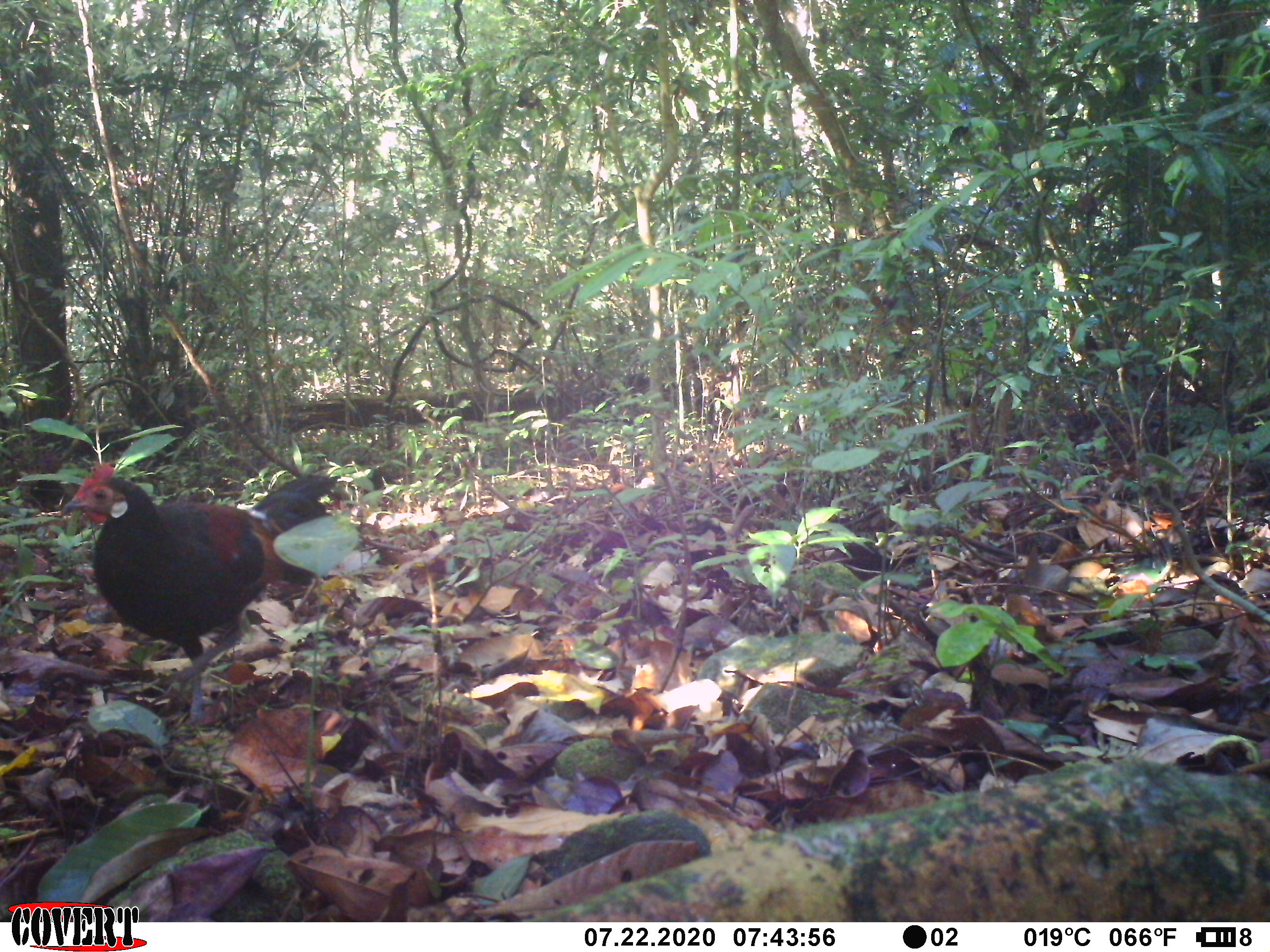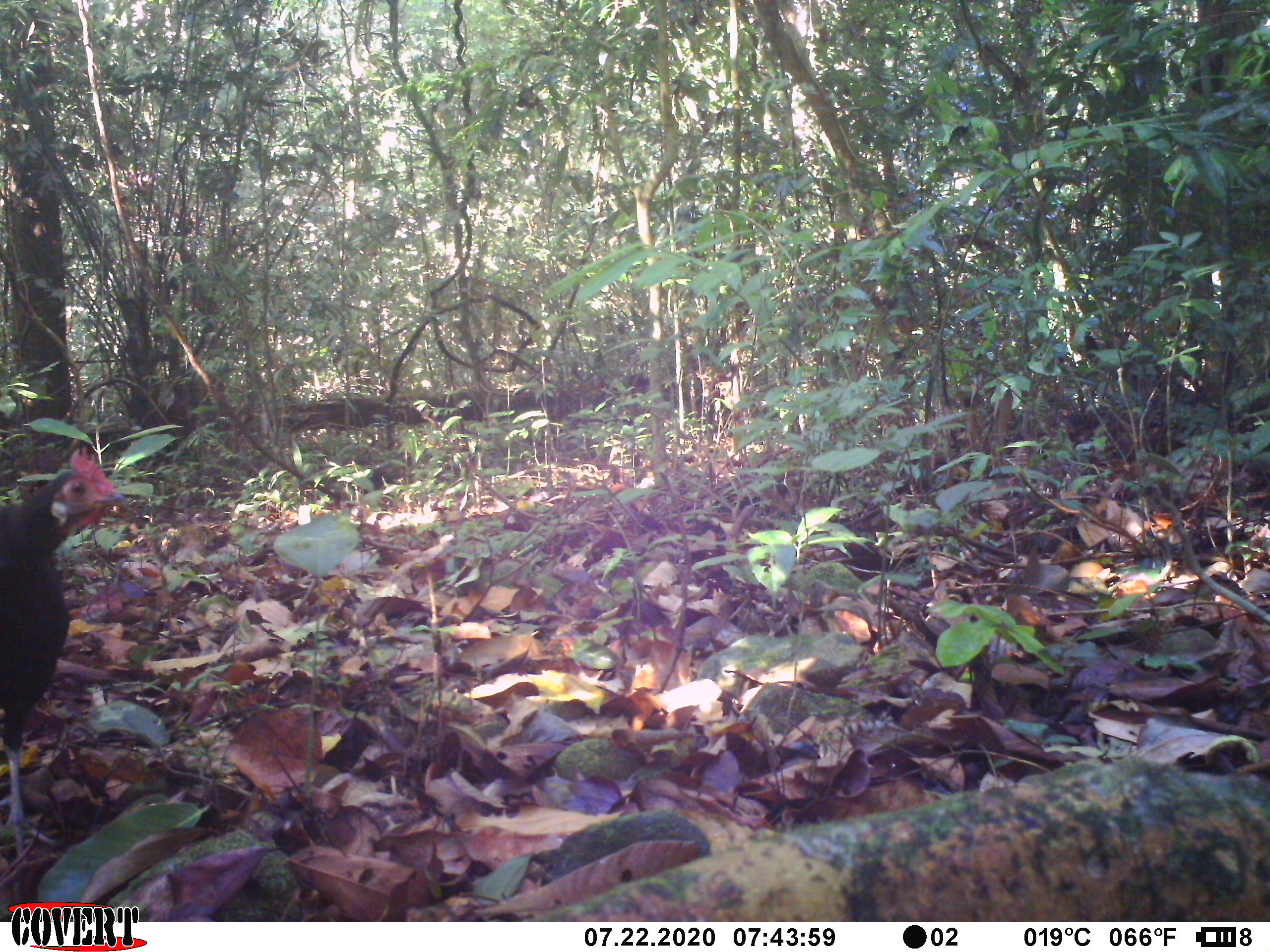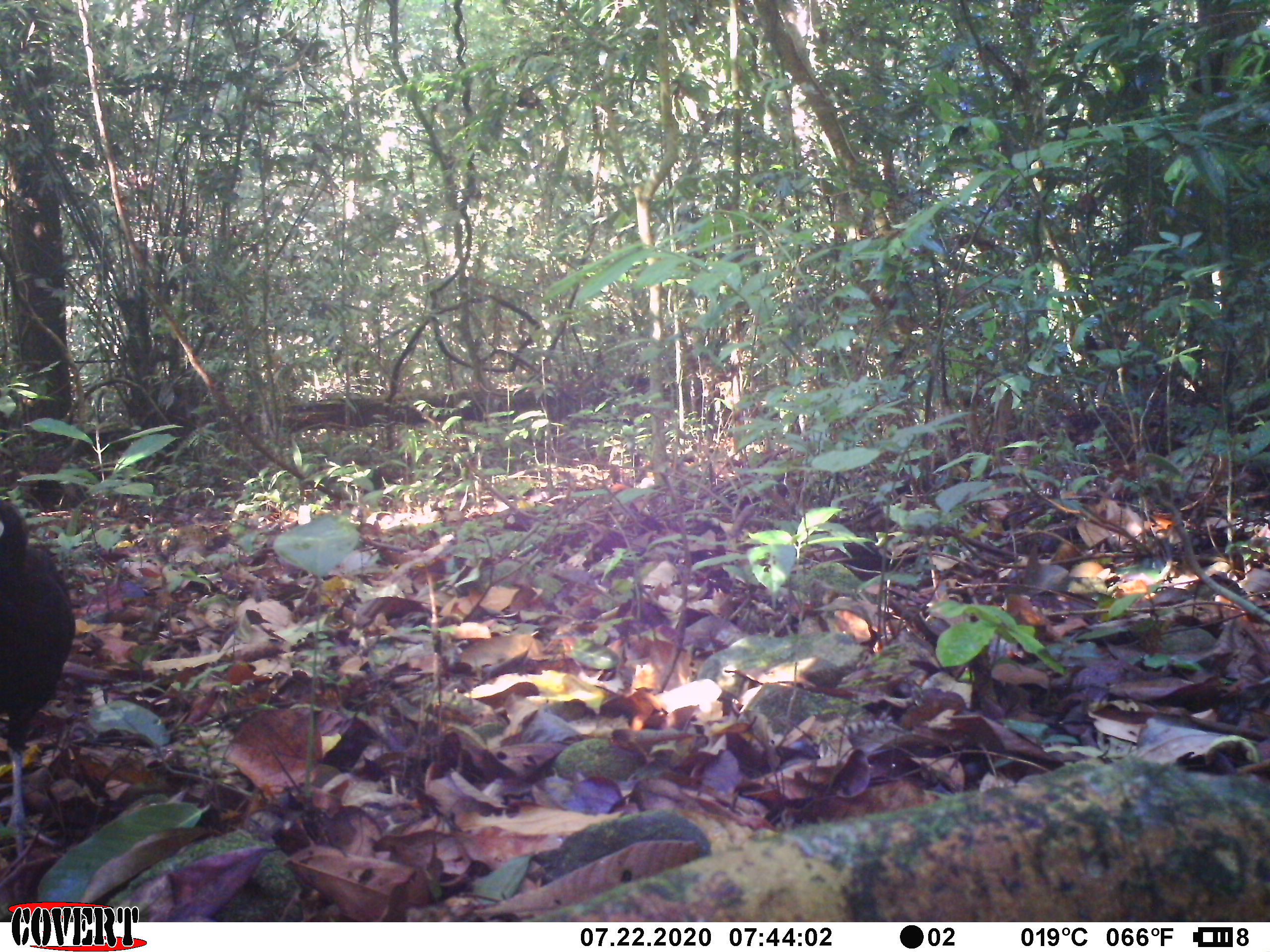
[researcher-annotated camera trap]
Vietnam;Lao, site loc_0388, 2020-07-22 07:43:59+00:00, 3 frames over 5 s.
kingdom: Animalia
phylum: Chordata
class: Aves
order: Galliformes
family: Phasianidae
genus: Gallus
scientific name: Gallus gallus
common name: red junglefowl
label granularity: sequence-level